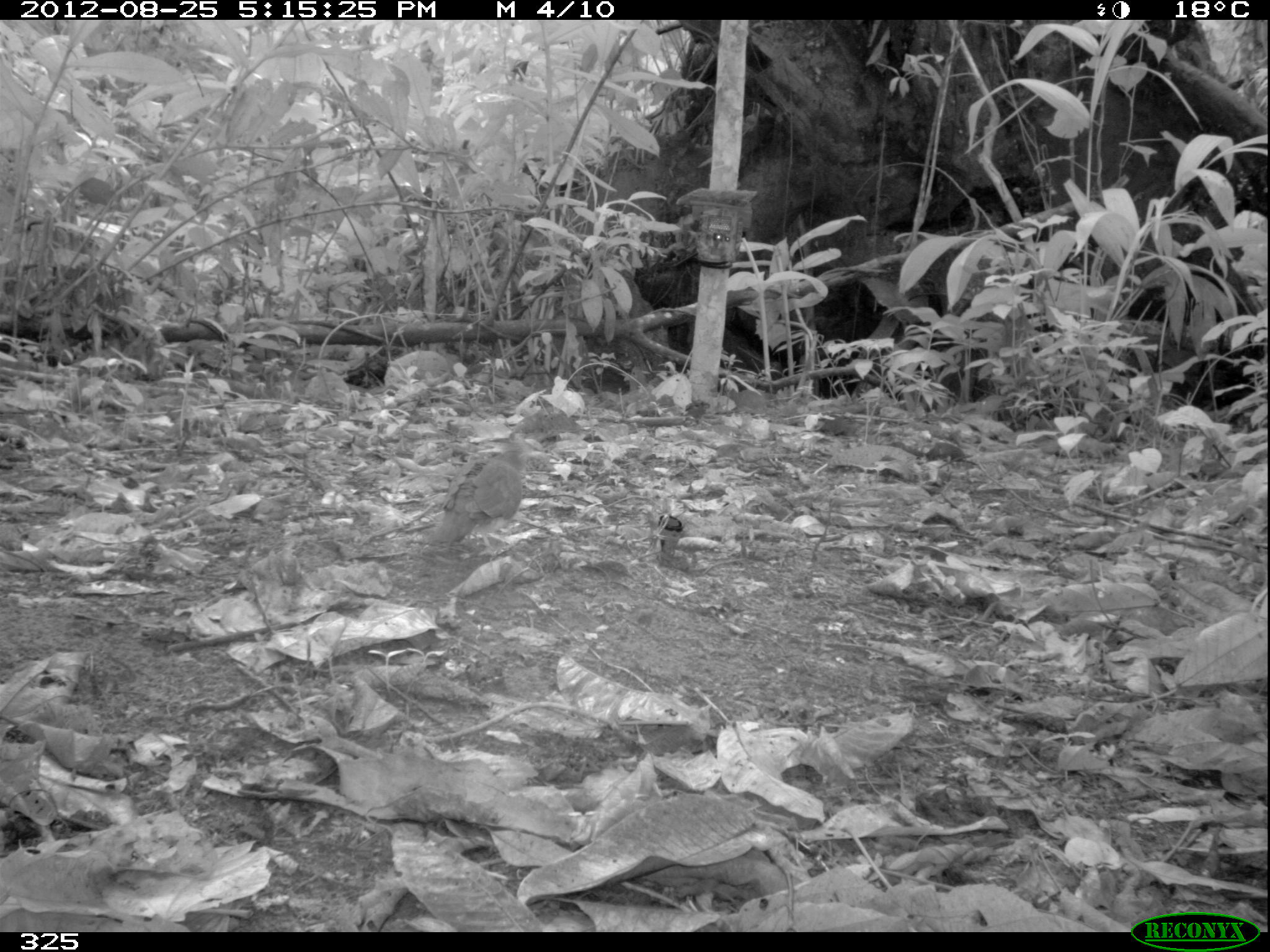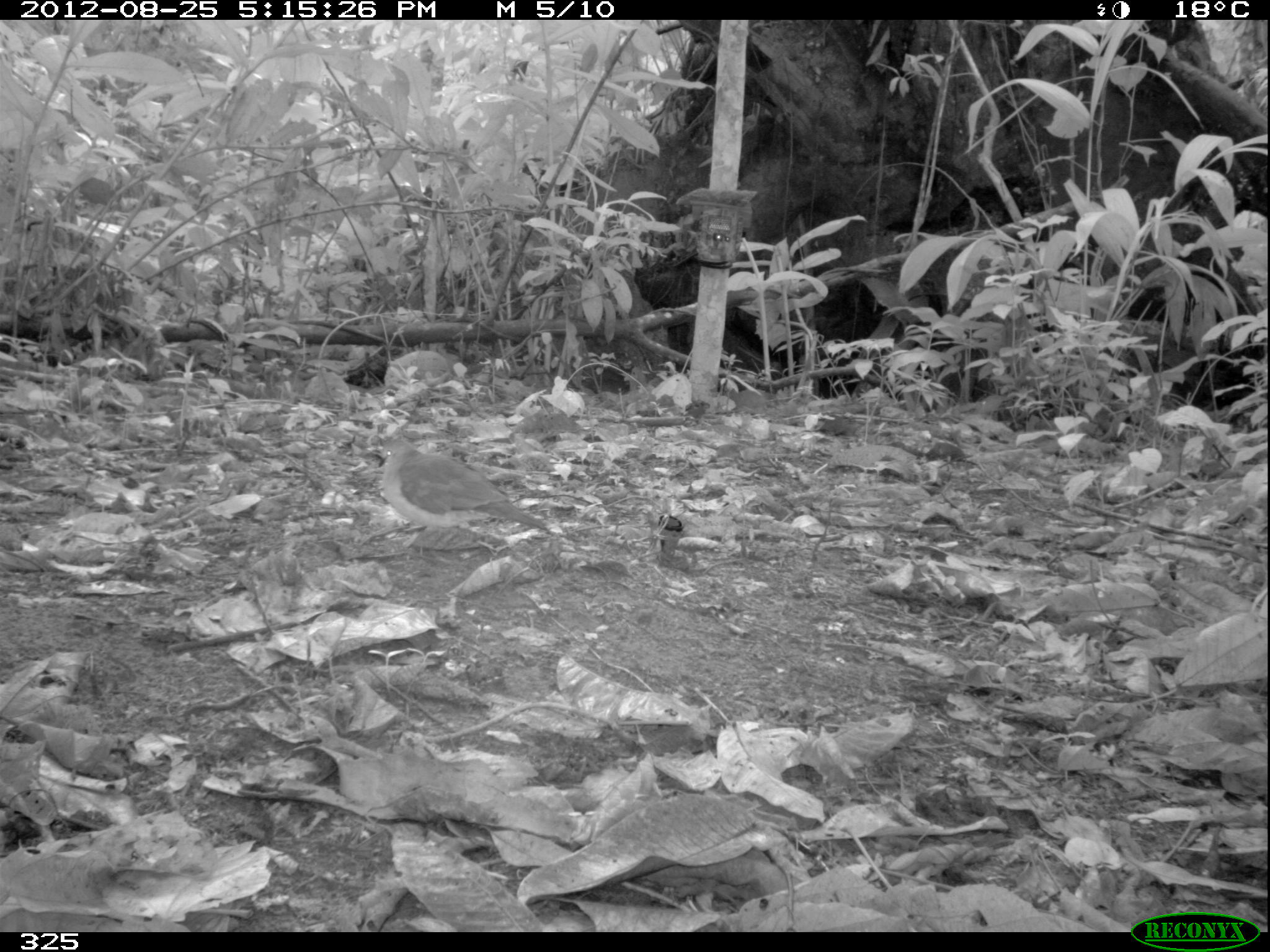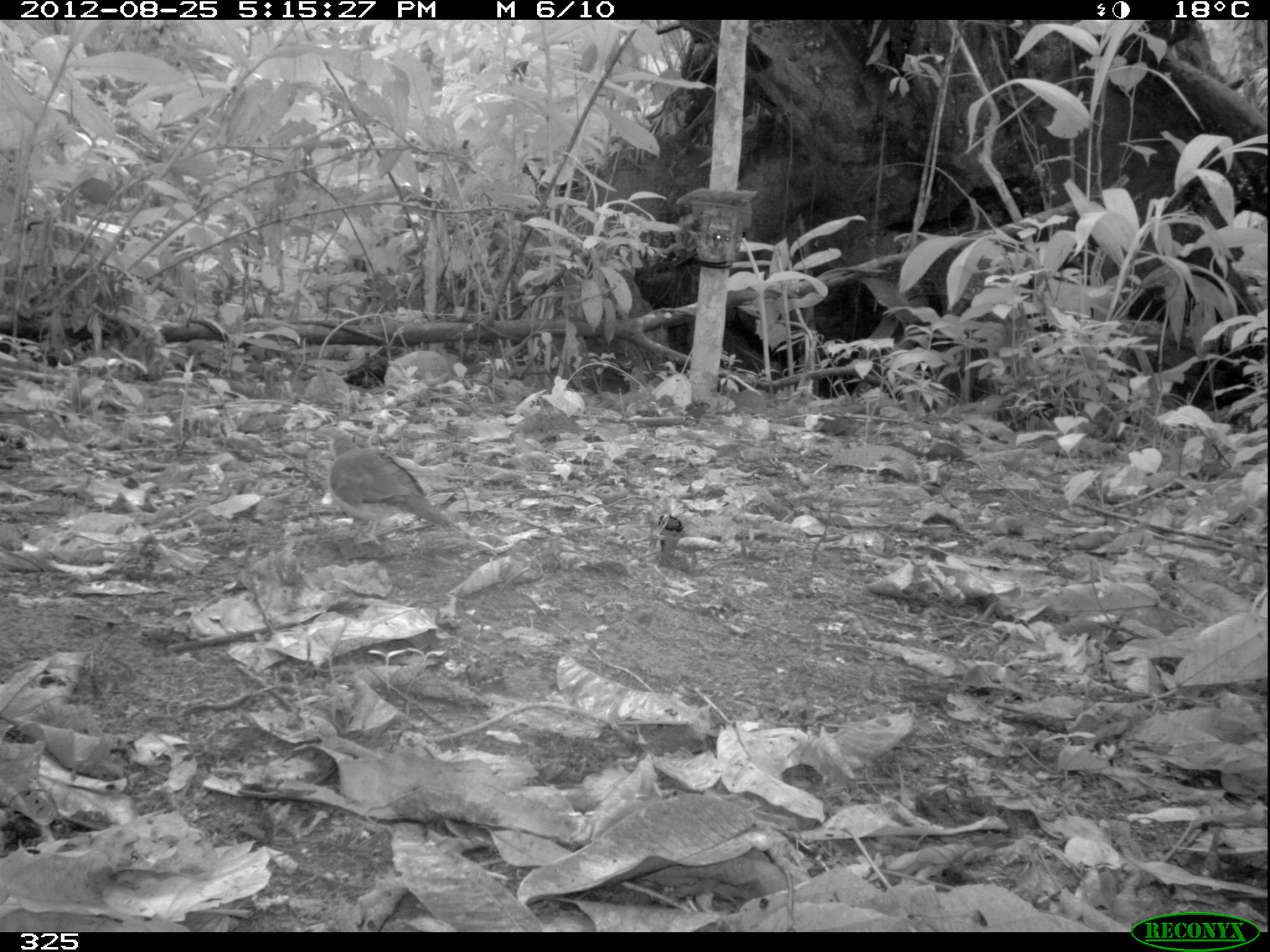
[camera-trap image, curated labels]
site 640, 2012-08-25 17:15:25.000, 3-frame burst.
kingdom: Animalia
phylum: Chordata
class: Aves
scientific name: Aves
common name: bird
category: unknown bird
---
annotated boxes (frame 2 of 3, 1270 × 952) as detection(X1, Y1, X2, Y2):
unknown bird: detection(370, 437, 548, 538)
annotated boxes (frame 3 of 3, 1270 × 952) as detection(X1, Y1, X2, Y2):
unknown bird: detection(326, 434, 454, 545)